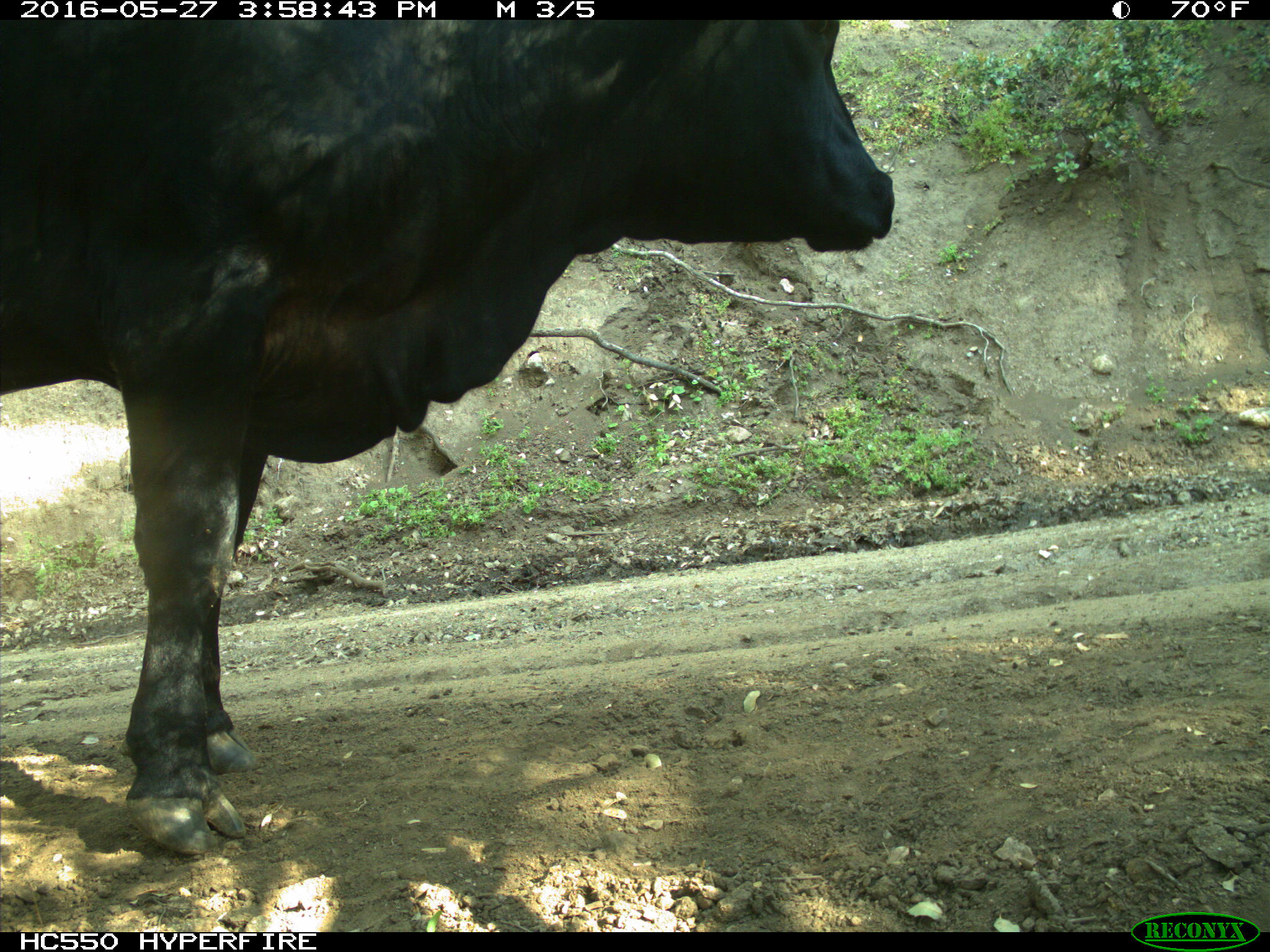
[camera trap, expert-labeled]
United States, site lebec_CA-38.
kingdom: Animalia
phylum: Chordata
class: Mammalia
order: Artiodactyla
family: Bovidae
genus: Bos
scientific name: Bos taurus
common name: domestic cow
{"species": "Bos taurus (domestic cow)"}